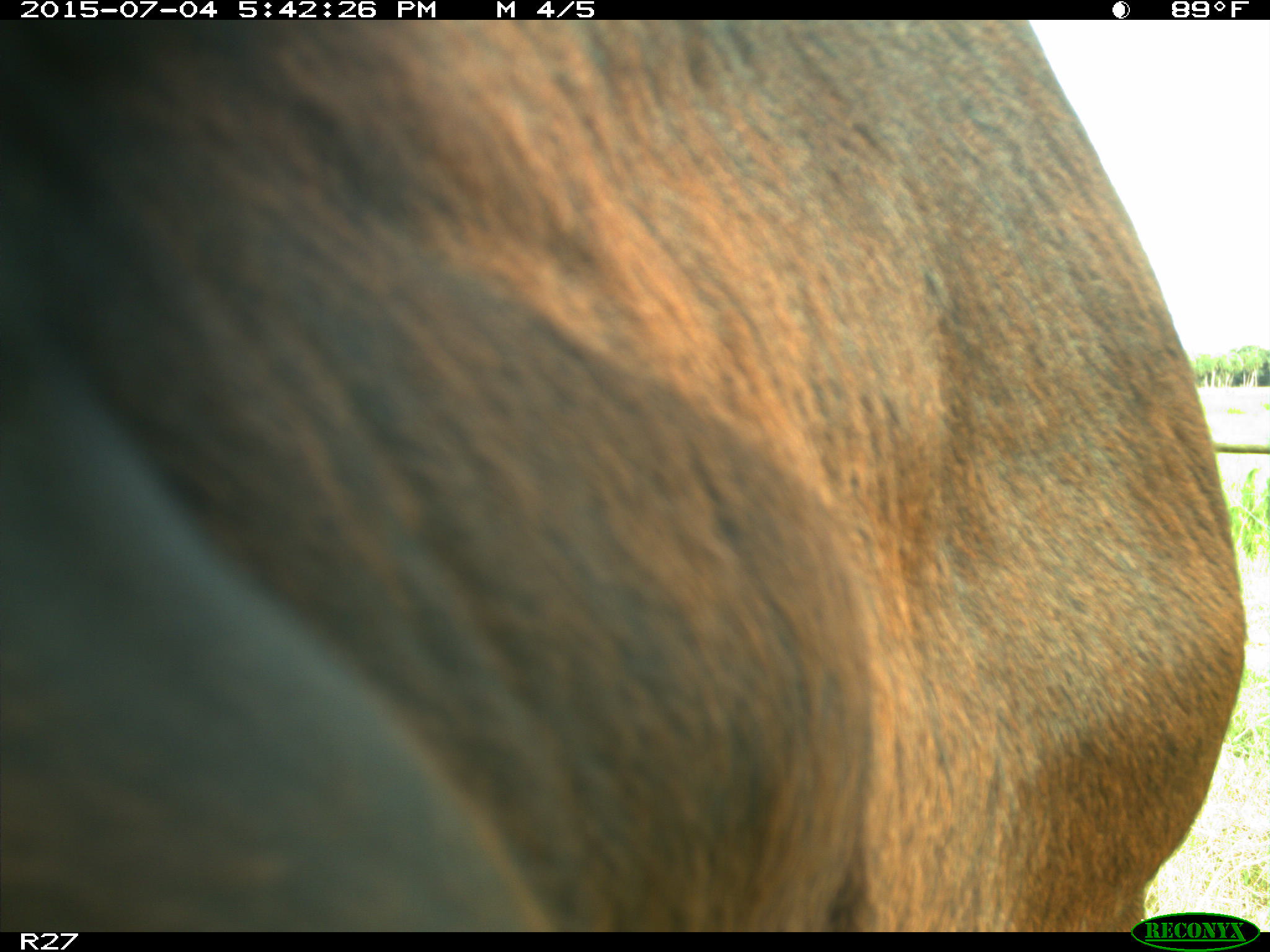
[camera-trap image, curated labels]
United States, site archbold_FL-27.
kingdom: Animalia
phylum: Chordata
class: Mammalia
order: Artiodactyla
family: Bovidae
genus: Bos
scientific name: Bos taurus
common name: domestic cow